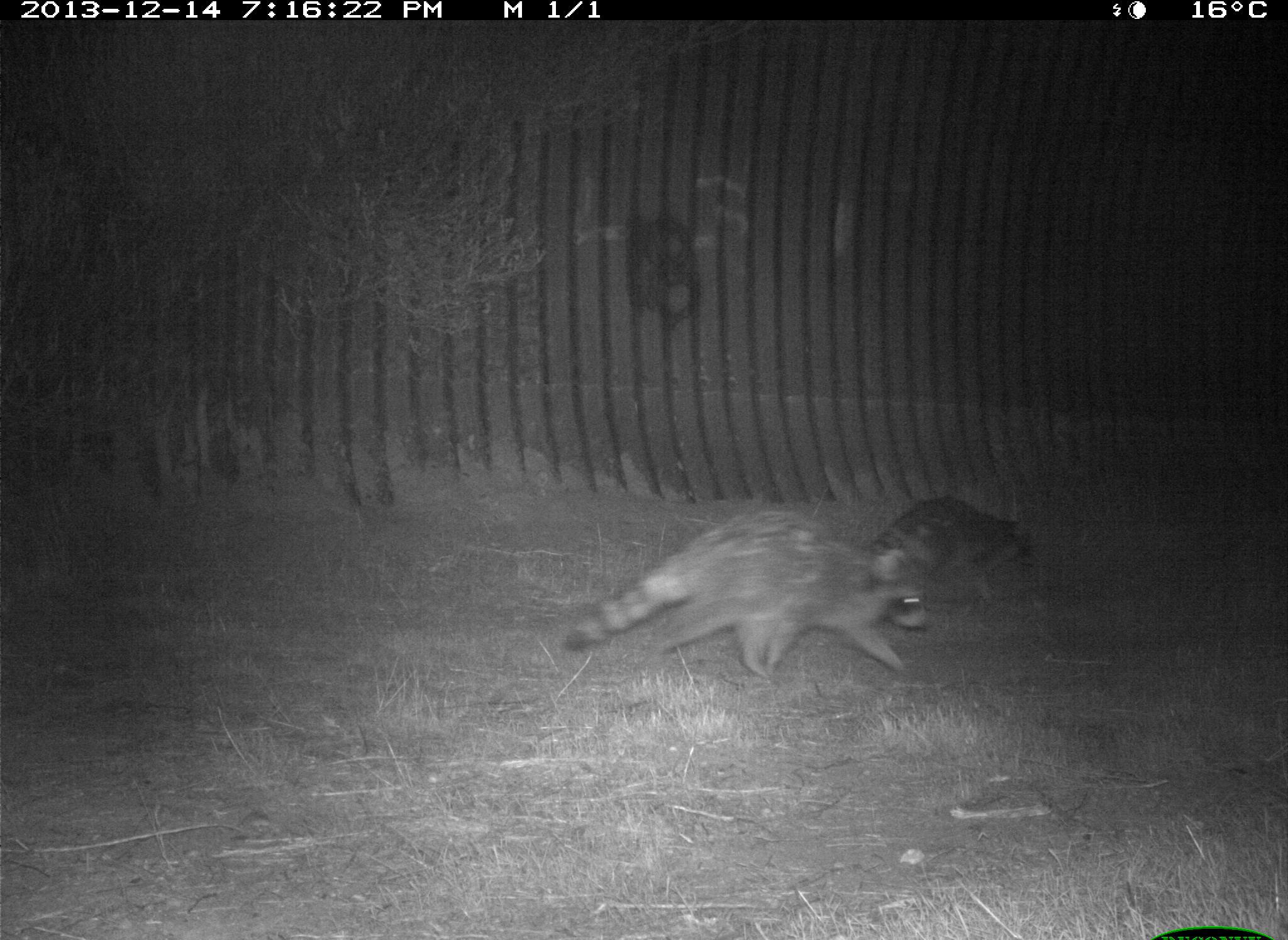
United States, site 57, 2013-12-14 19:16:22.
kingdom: Animalia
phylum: Chordata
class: Mammalia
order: Carnivora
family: Procyonidae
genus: Procyon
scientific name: Procyon lotor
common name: raccoon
Raccoon (Procyon lotor).